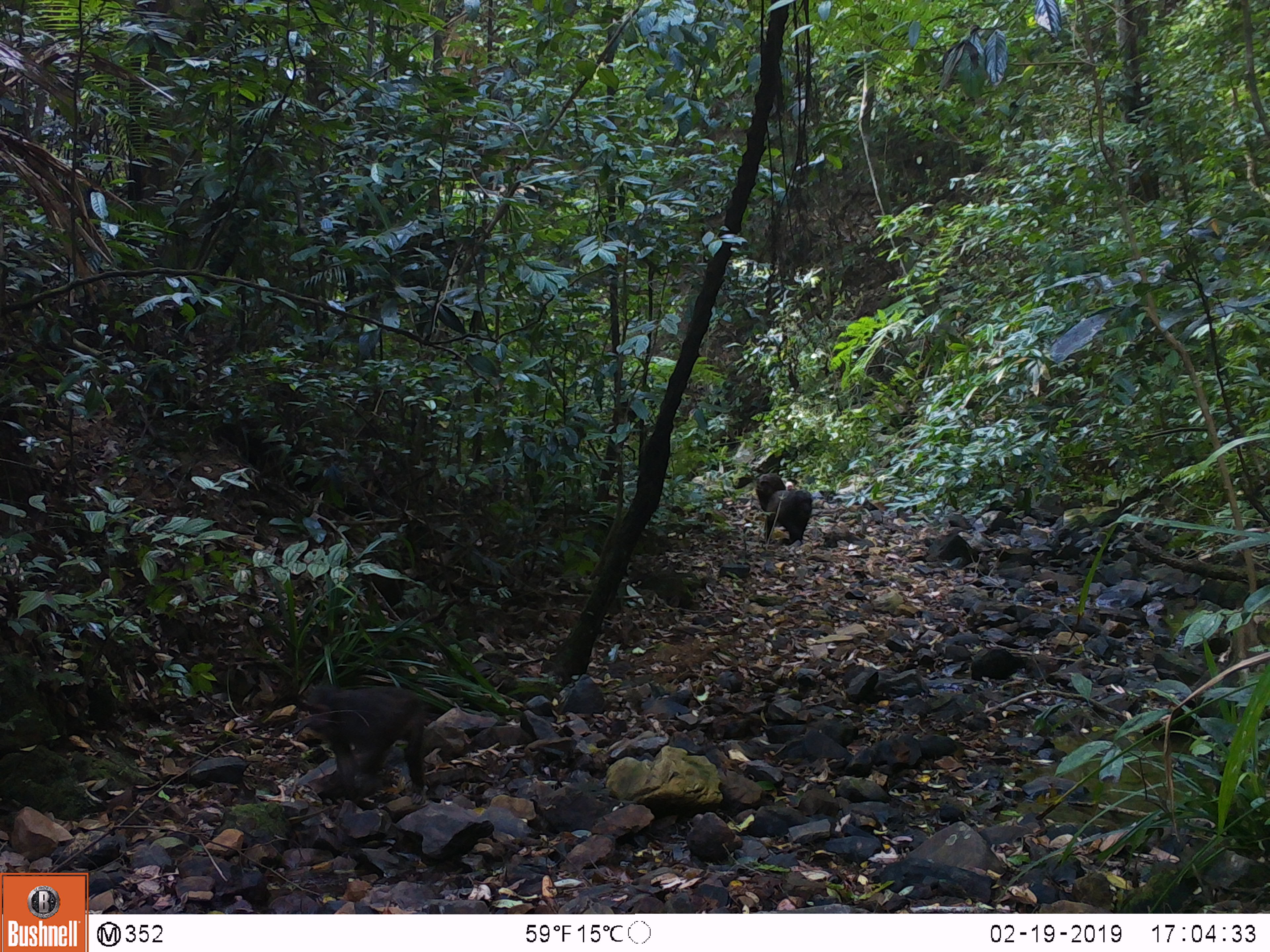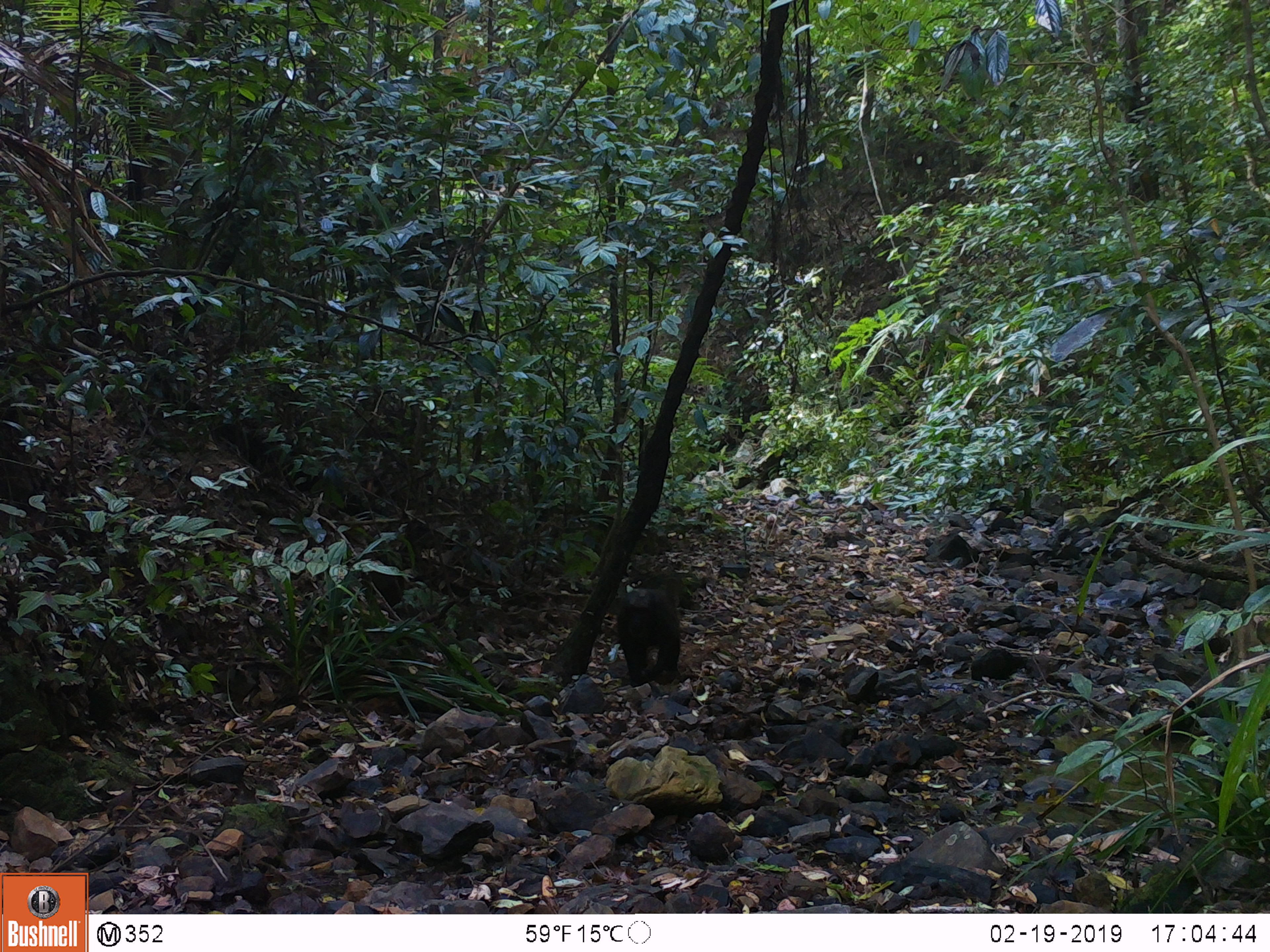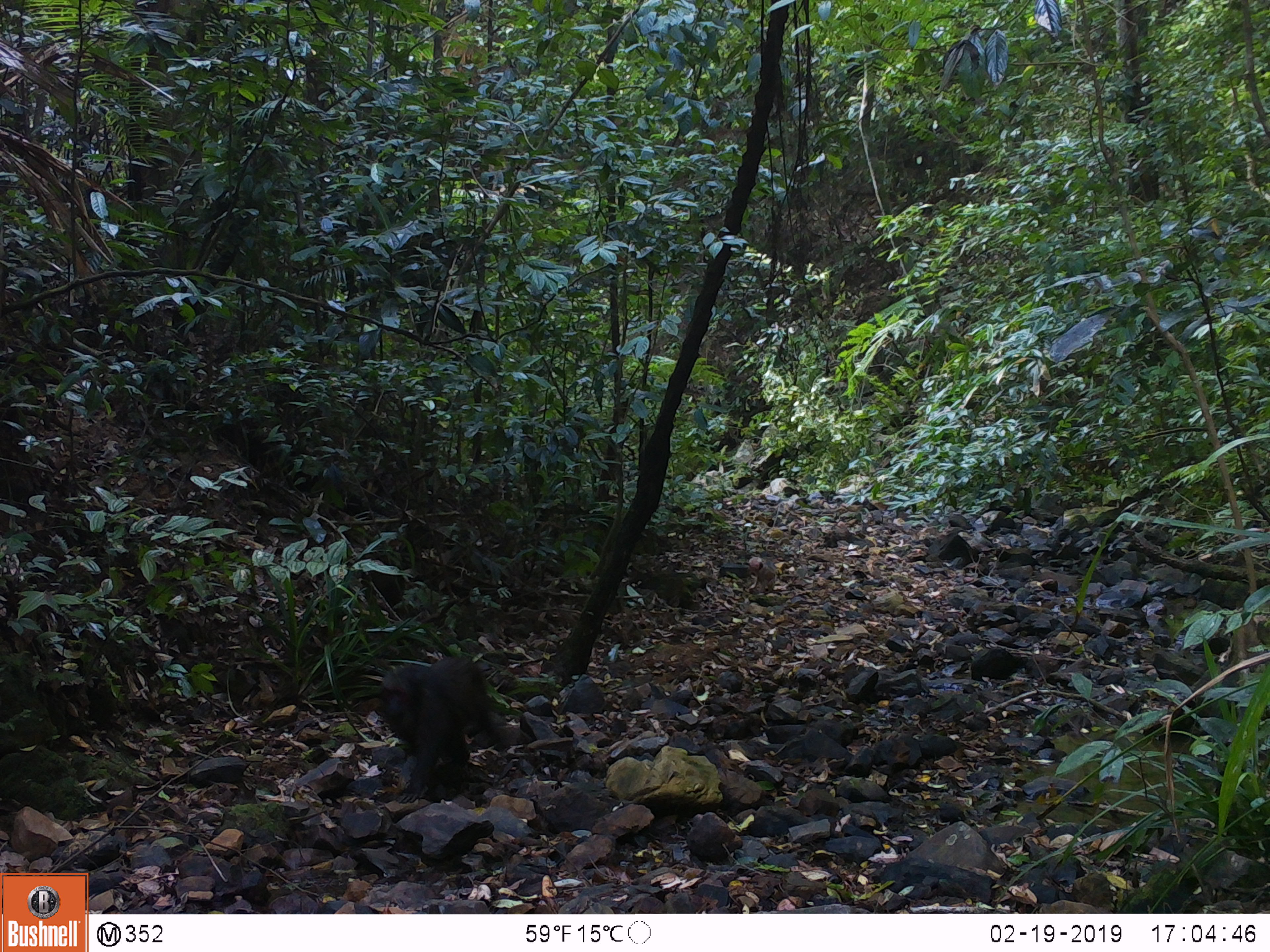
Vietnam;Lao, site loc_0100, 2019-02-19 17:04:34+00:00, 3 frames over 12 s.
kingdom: Animalia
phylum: Chordata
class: Mammalia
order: Primates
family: Cercopithecidae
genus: Macaca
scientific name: Macaca arctoides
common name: stump-tailed macaque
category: stump tailed macaque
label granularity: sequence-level